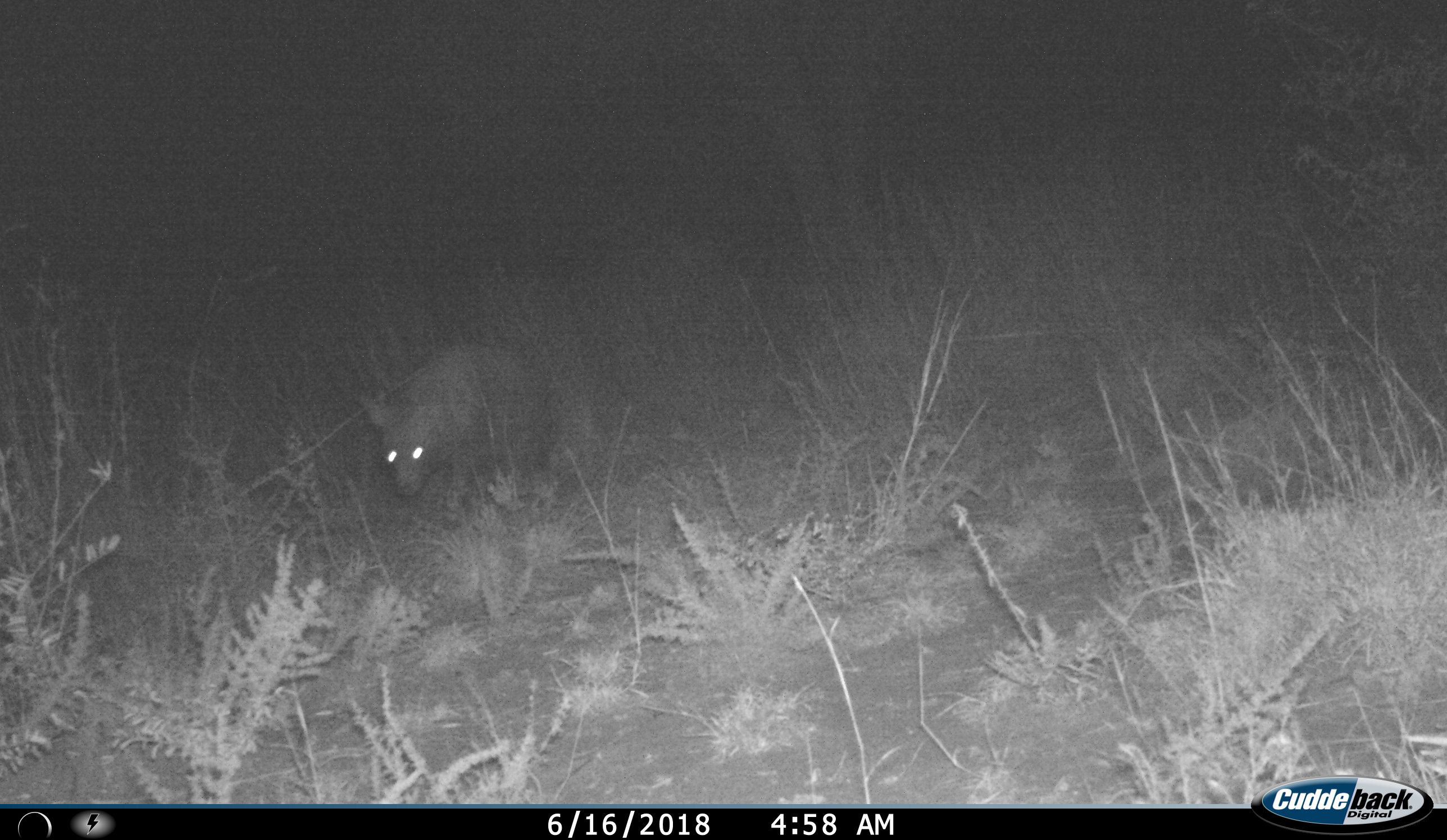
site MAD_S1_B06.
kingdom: Animalia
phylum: Chordata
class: Mammalia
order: Carnivora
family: Hyaenidae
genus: Proteles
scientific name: Proteles cristatus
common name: aardwolf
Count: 1.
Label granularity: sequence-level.